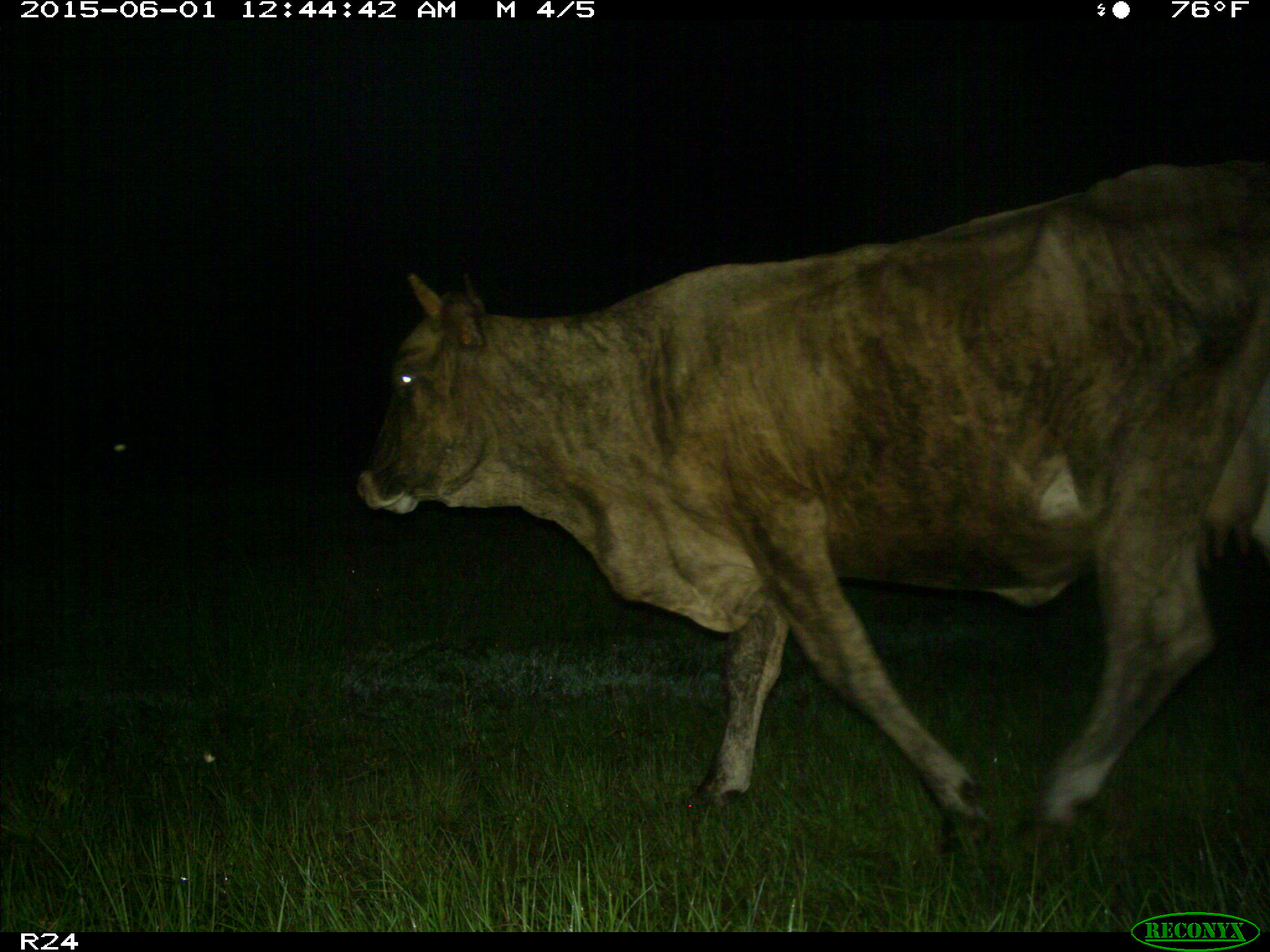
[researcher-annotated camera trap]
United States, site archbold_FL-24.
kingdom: Animalia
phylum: Chordata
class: Mammalia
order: Artiodactyla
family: Bovidae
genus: Bos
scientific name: Bos taurus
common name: domestic cow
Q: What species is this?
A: Bos taurus (domestic cow).